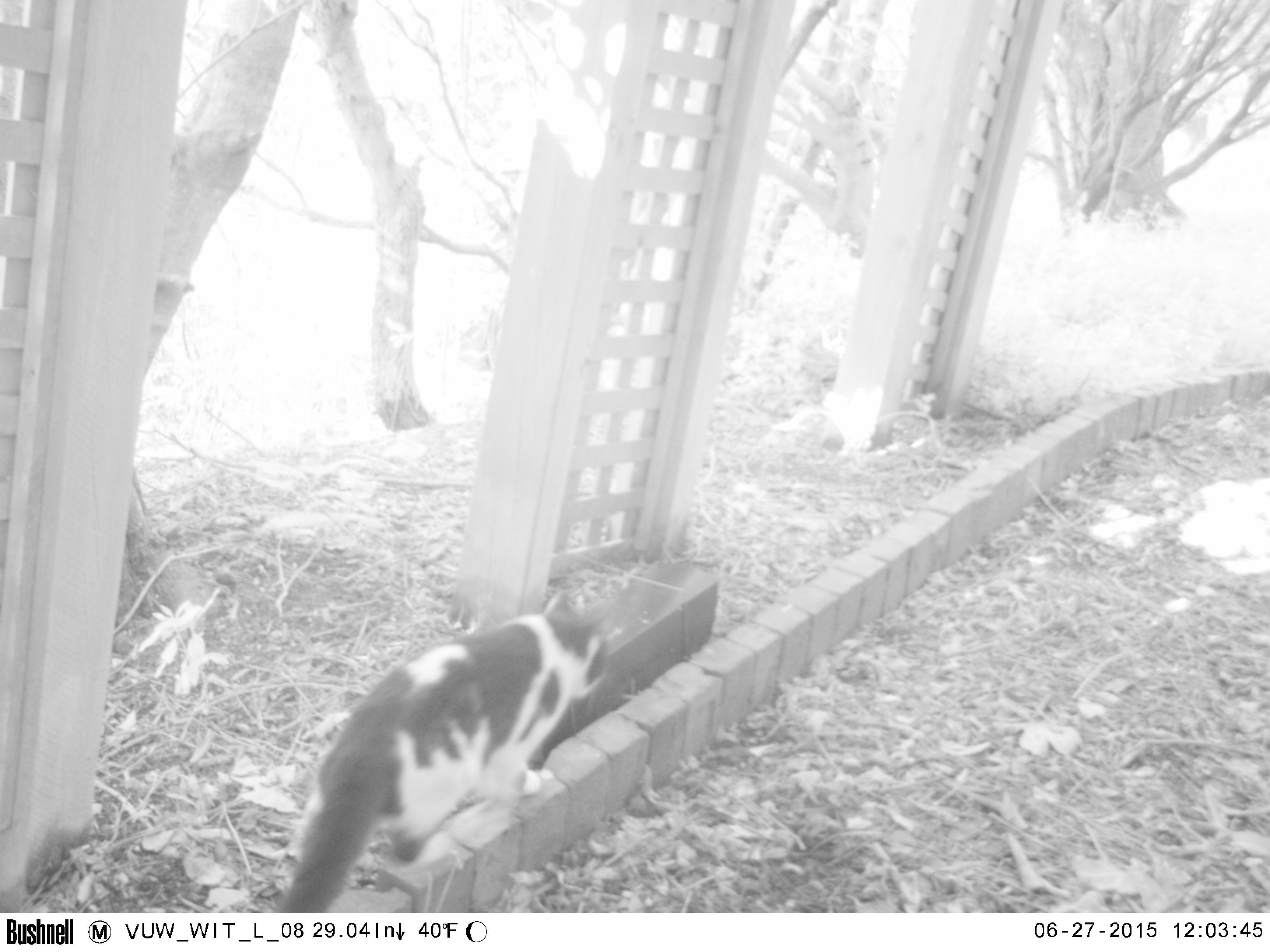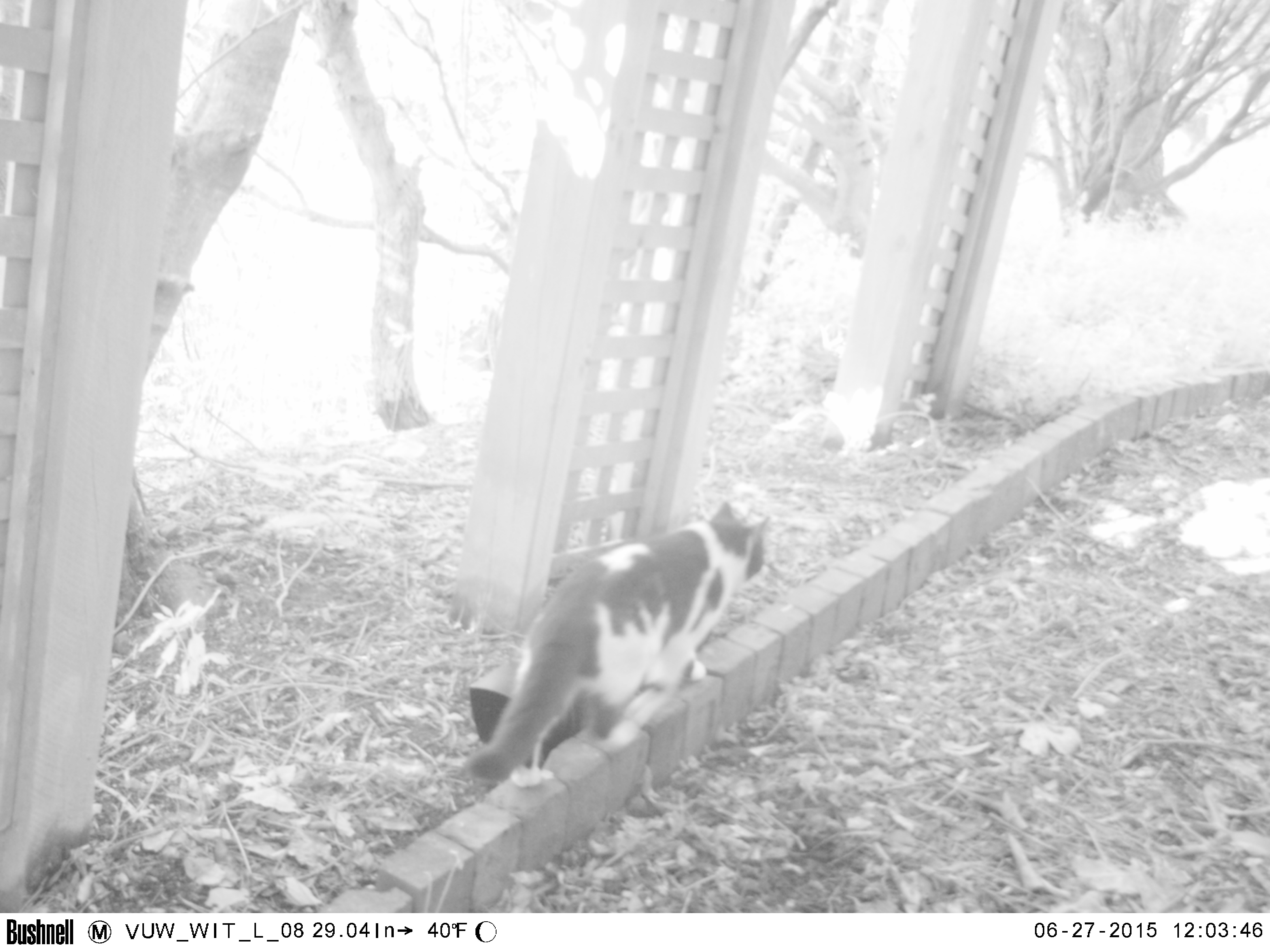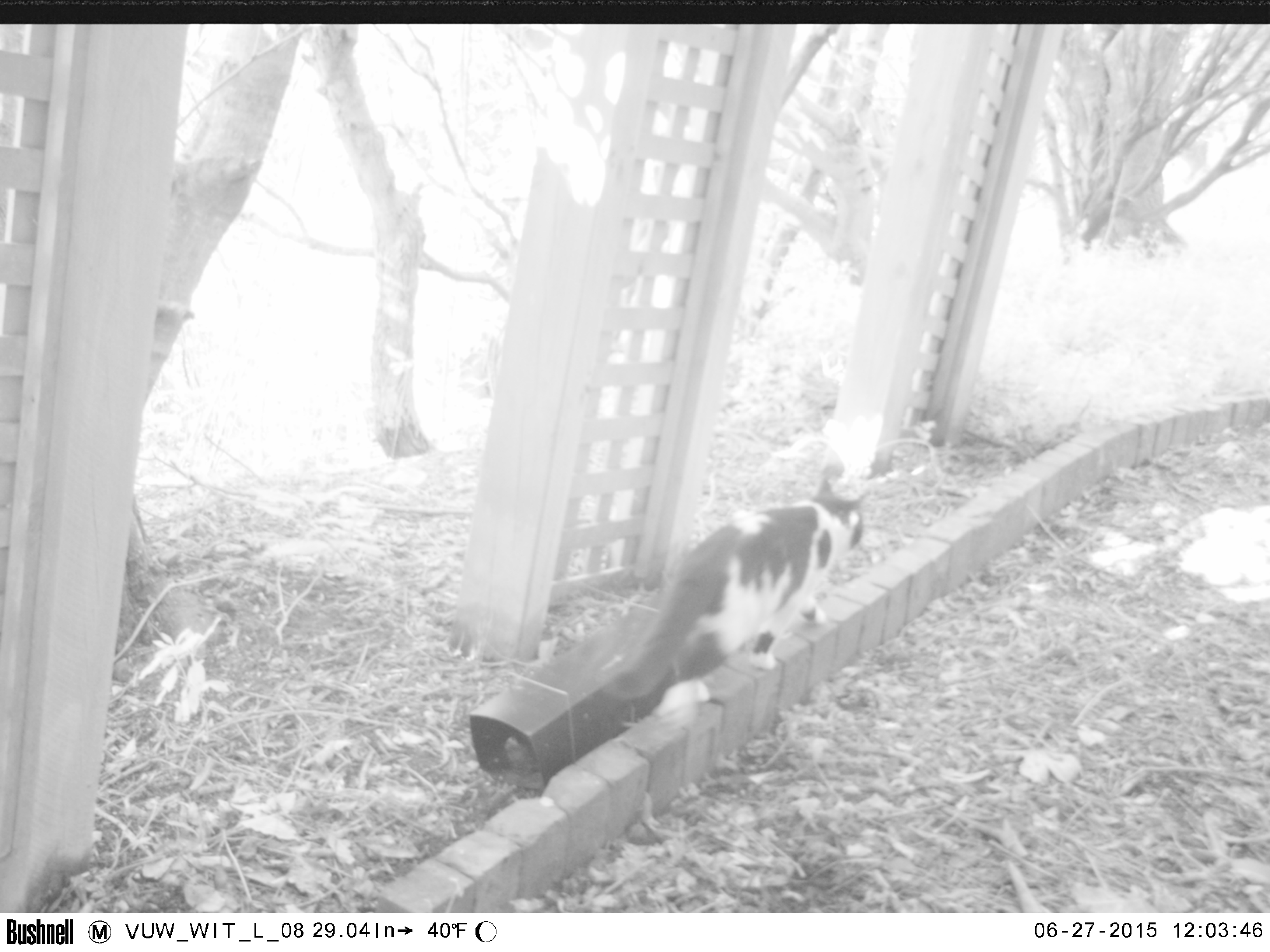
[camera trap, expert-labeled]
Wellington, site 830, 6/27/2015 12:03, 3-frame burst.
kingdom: Animalia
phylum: Chordata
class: Mammalia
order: Carnivora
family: Felidae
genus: Felis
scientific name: Felis catus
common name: cat